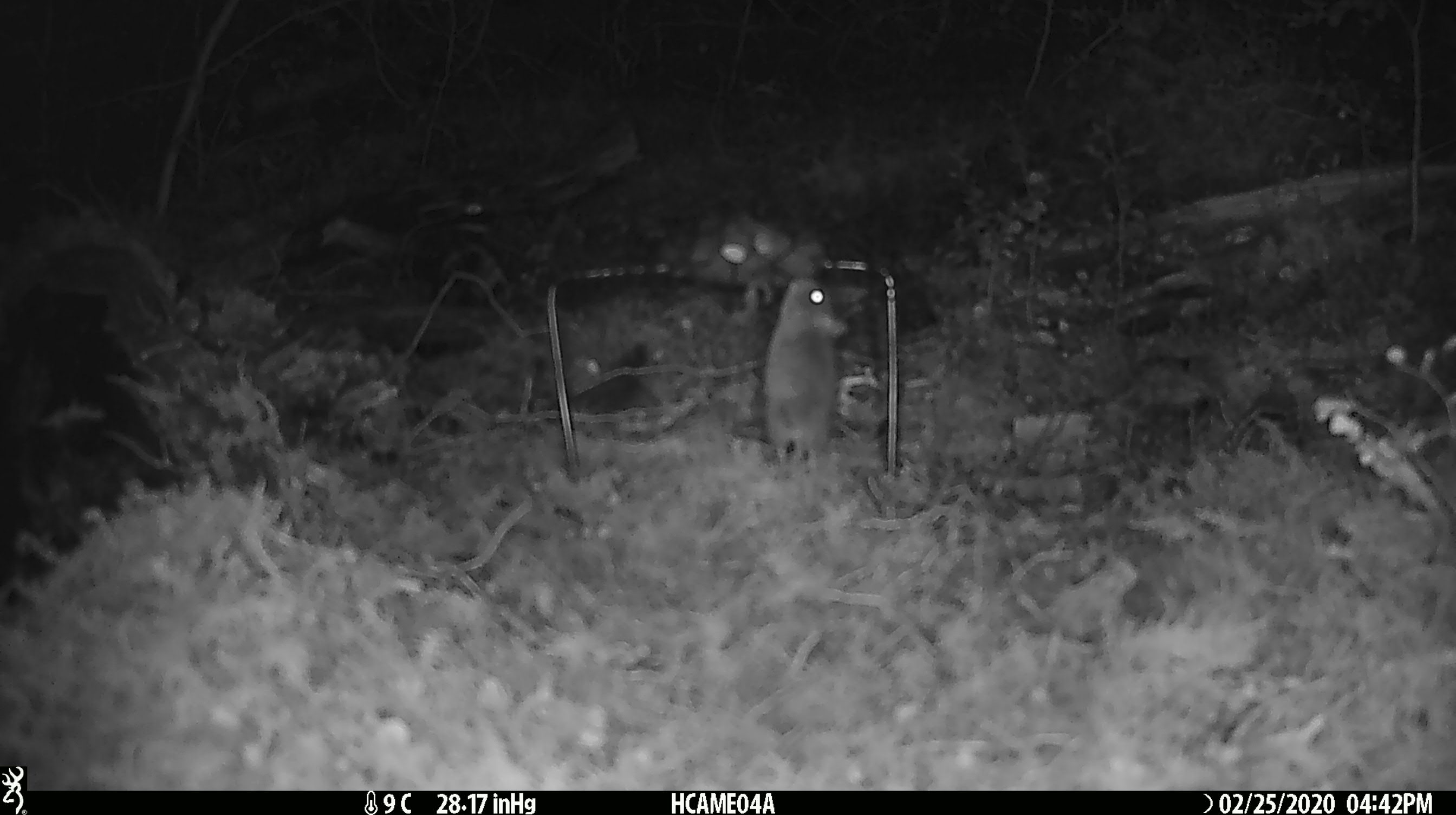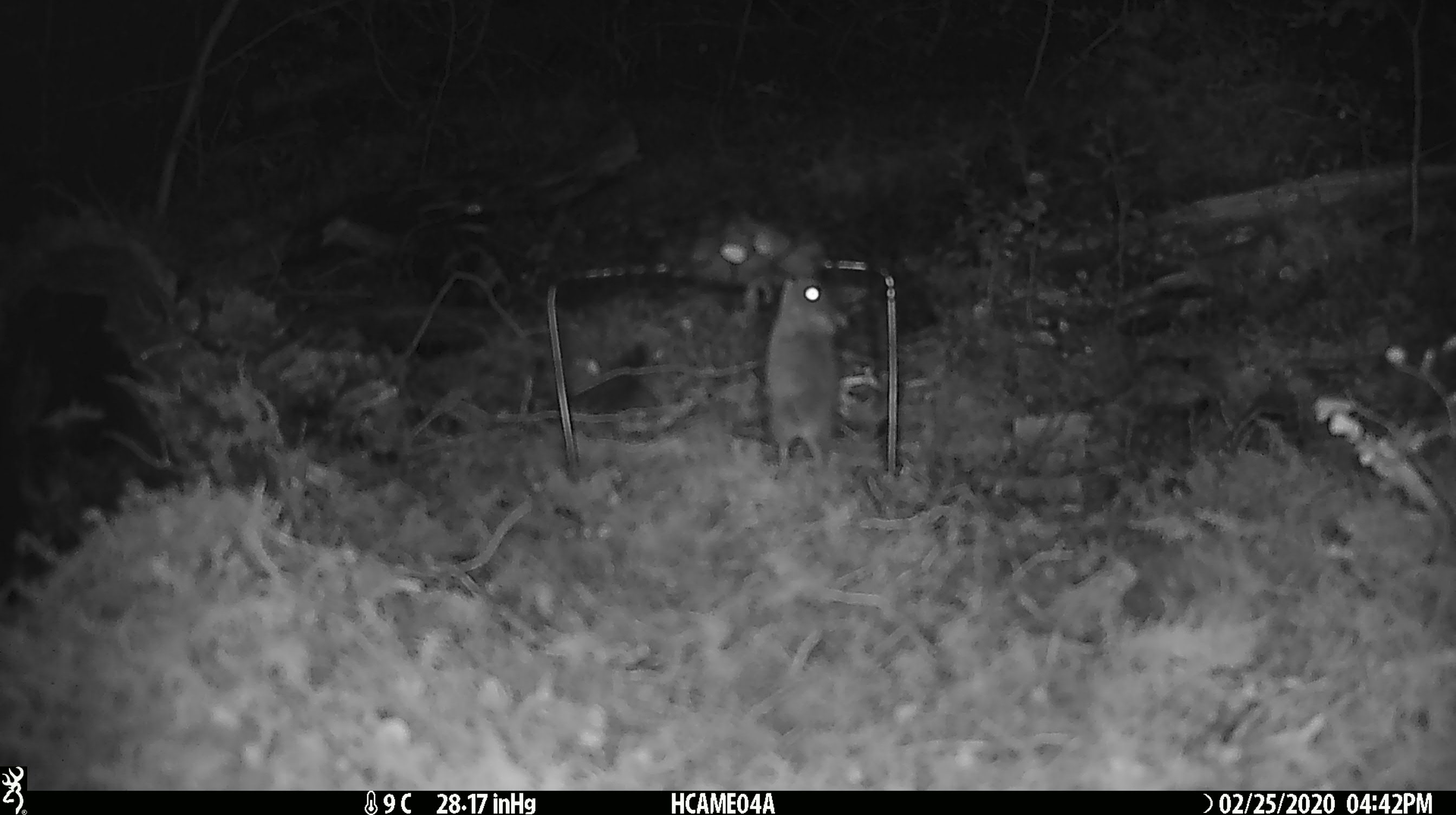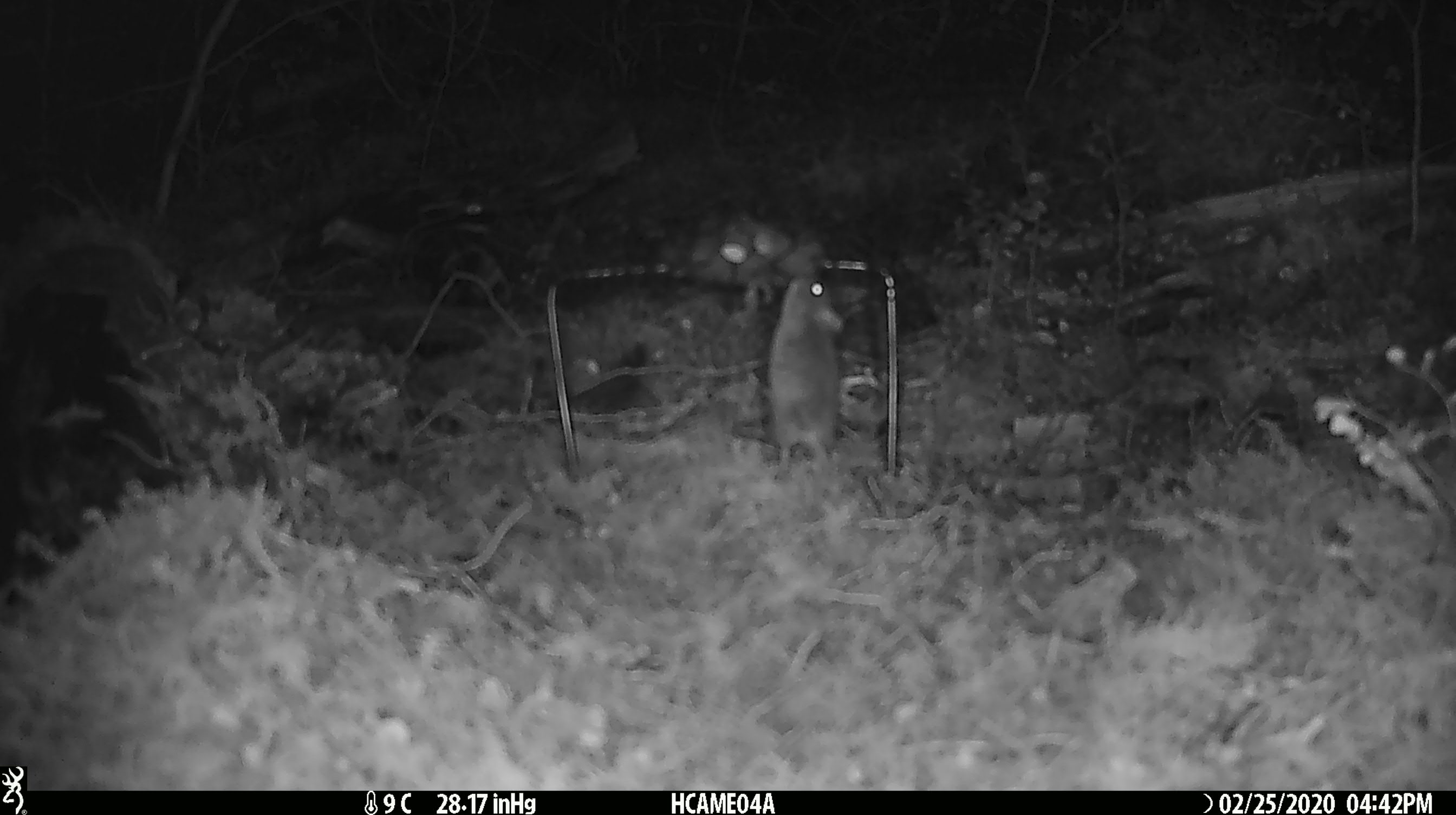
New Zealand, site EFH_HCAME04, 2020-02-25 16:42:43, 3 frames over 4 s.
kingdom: Animalia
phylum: Chordata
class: Mammalia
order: Rodentia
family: Muridae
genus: Mus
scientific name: Mus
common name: mouse